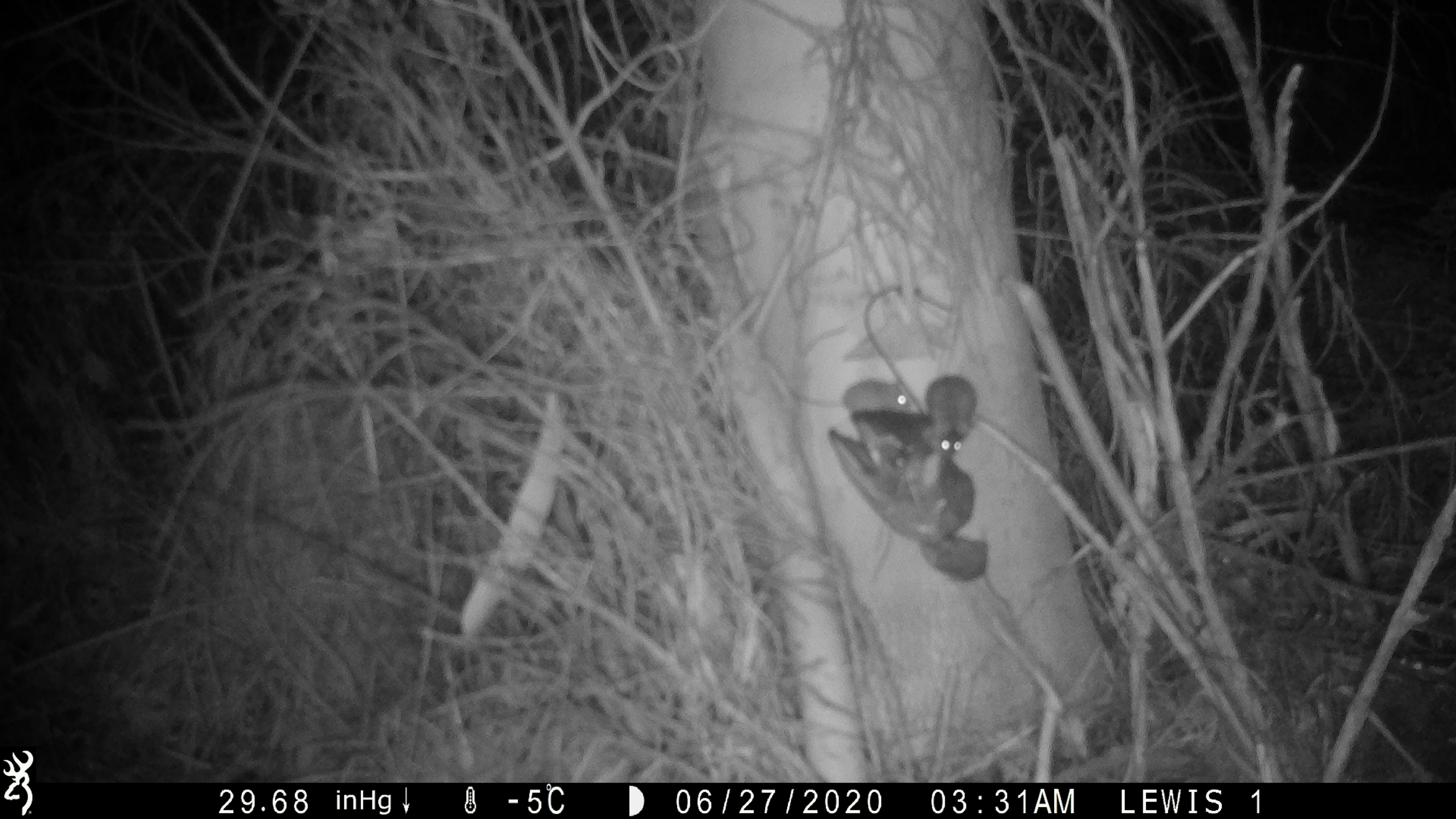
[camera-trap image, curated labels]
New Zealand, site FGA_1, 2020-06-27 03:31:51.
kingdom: Animalia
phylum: Chordata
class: Mammalia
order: Rodentia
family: Muridae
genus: Mus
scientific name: Mus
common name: mouse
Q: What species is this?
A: Mouse (Mus).